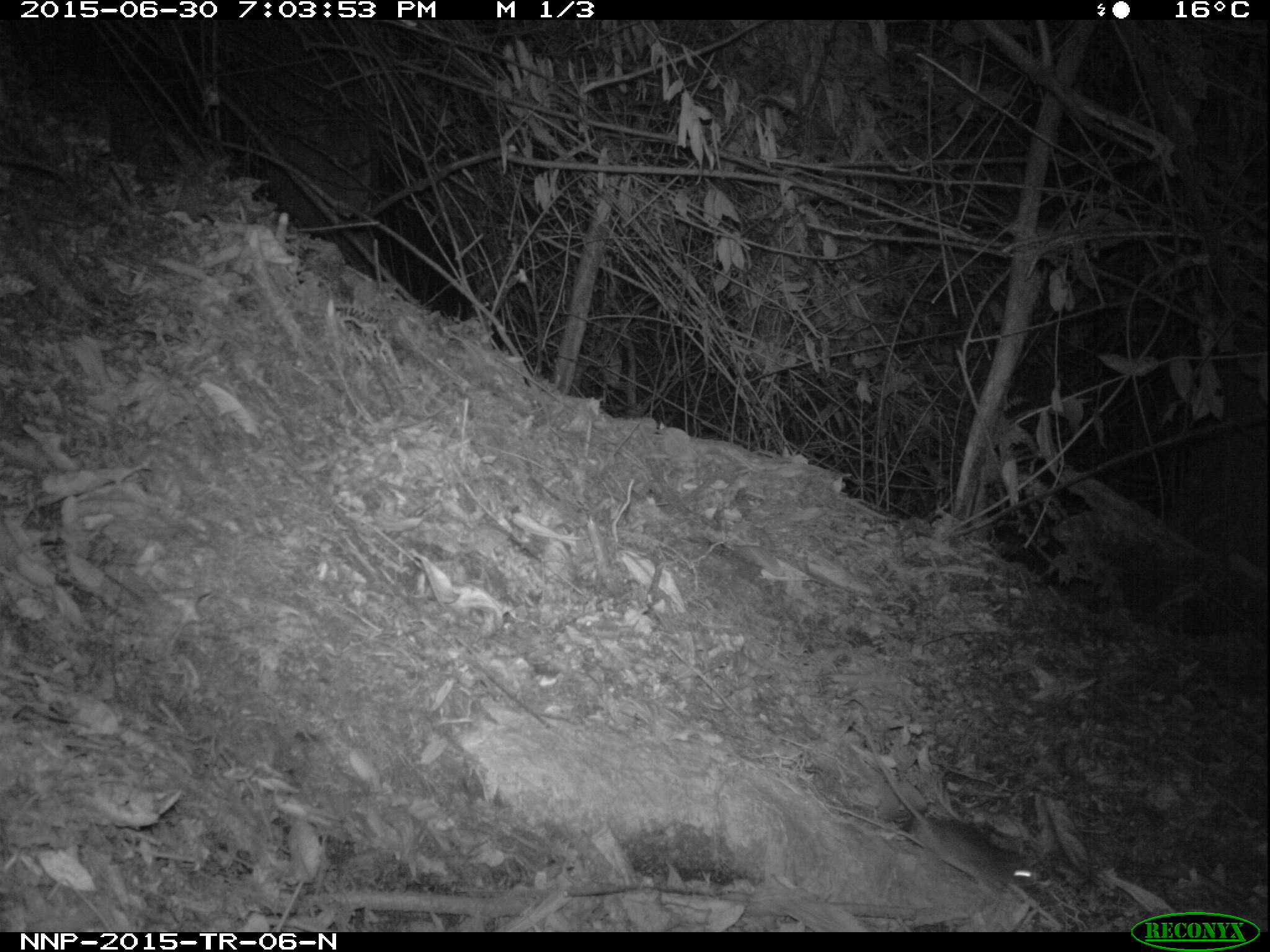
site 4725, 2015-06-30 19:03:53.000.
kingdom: Animalia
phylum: Chordata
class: Mammalia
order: Rodentia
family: Nesomyidae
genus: Cricetomys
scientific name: Cricetomys gambianus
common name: african giant pouched rat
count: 1